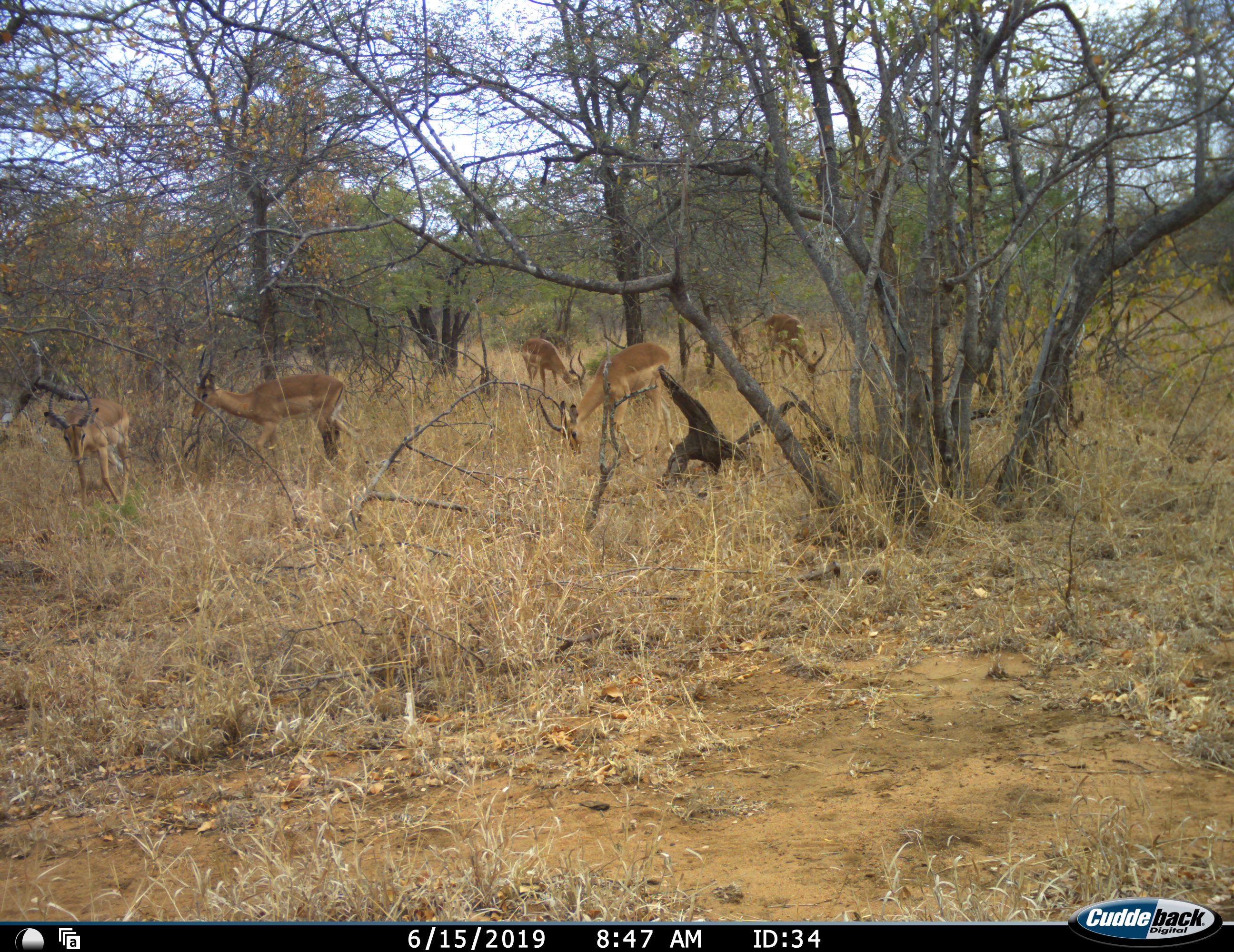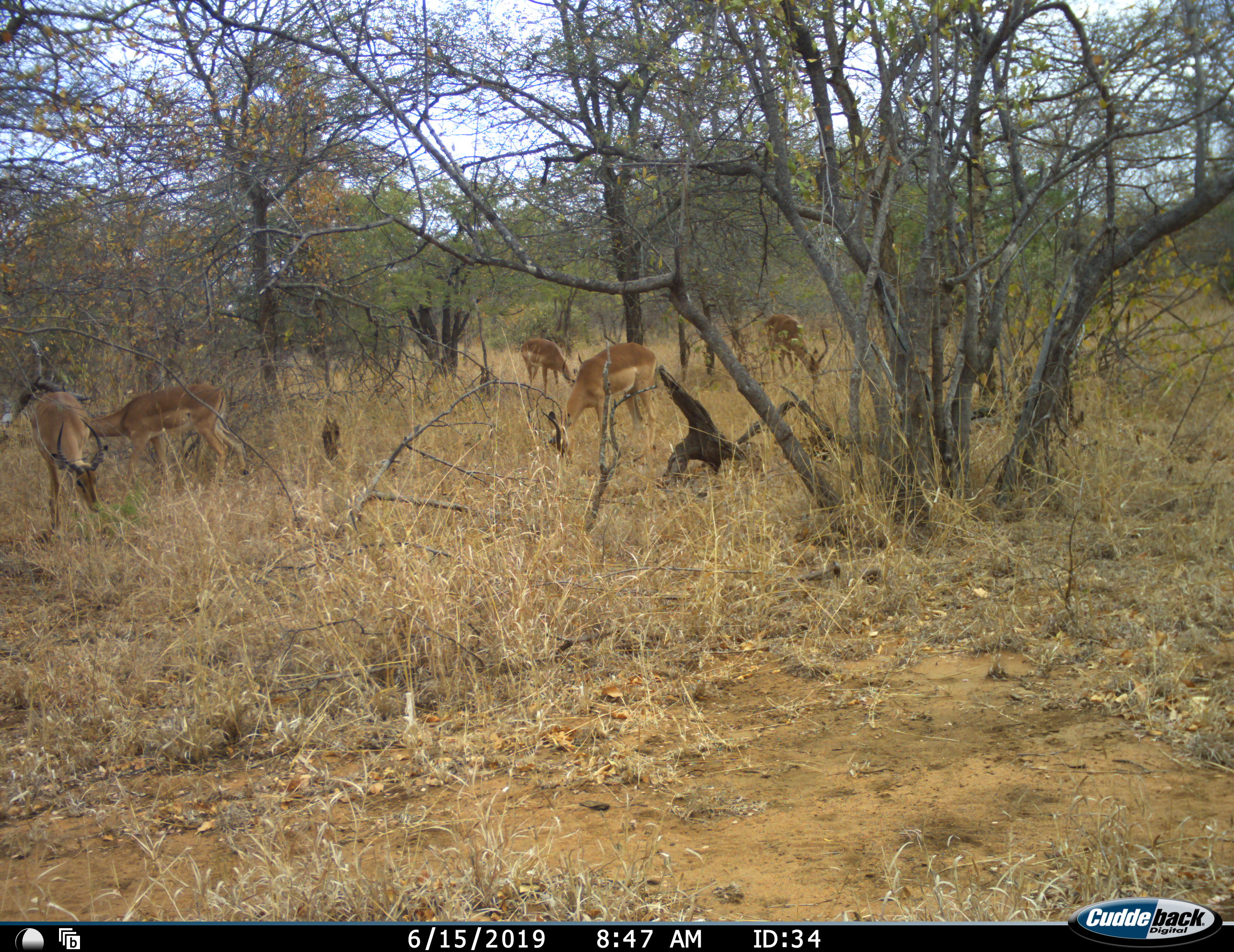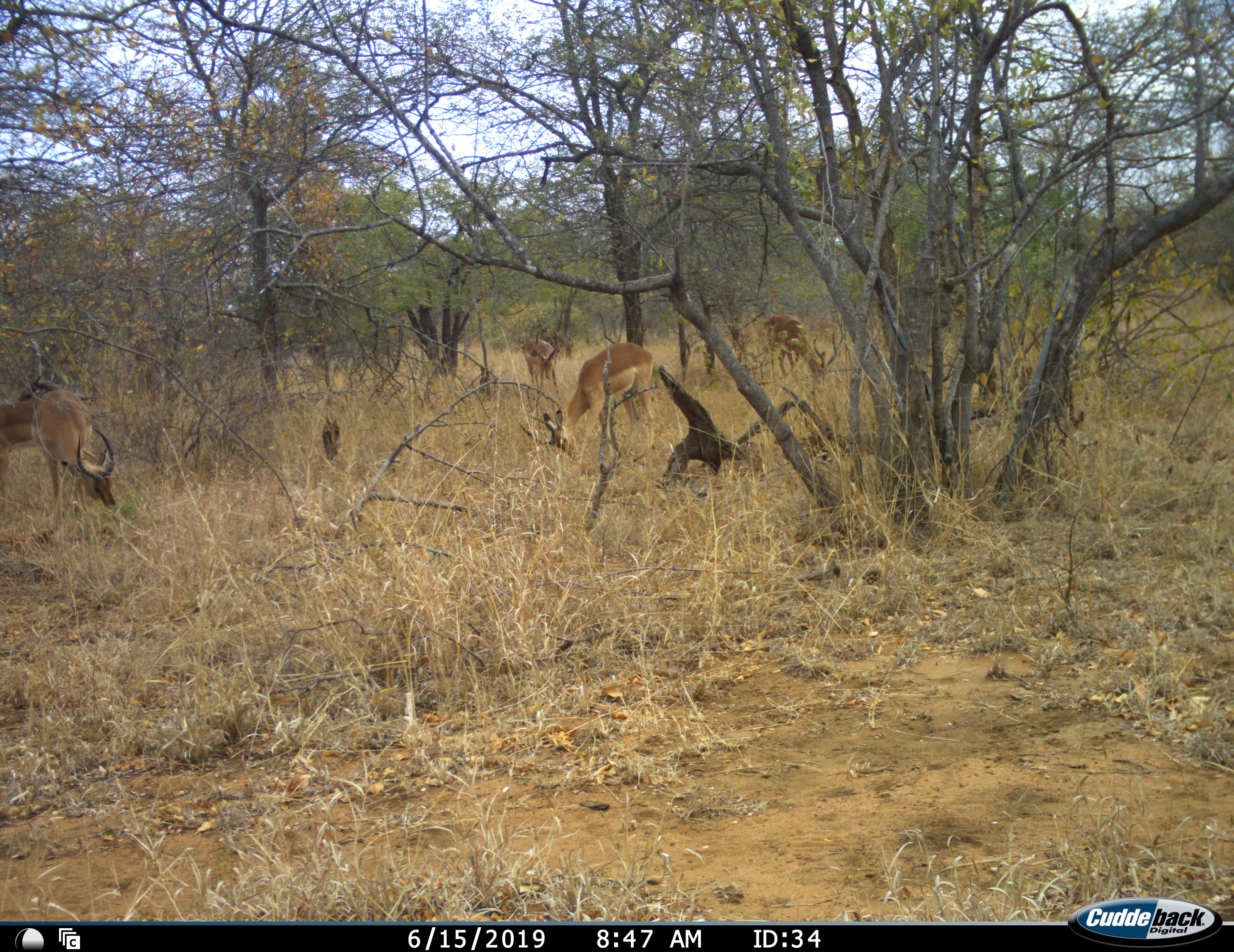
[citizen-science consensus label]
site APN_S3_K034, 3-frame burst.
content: unidentified animal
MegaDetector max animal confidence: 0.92